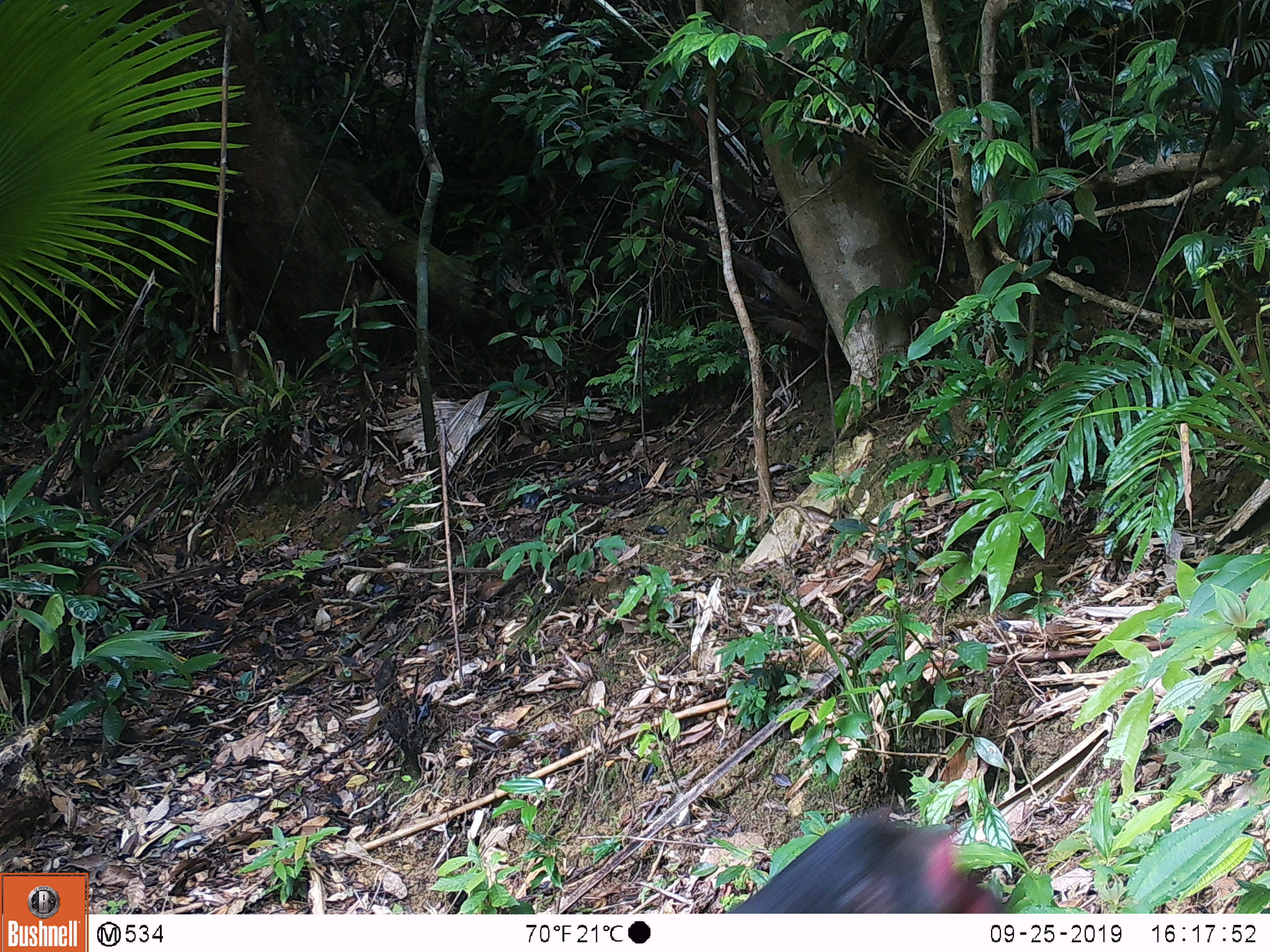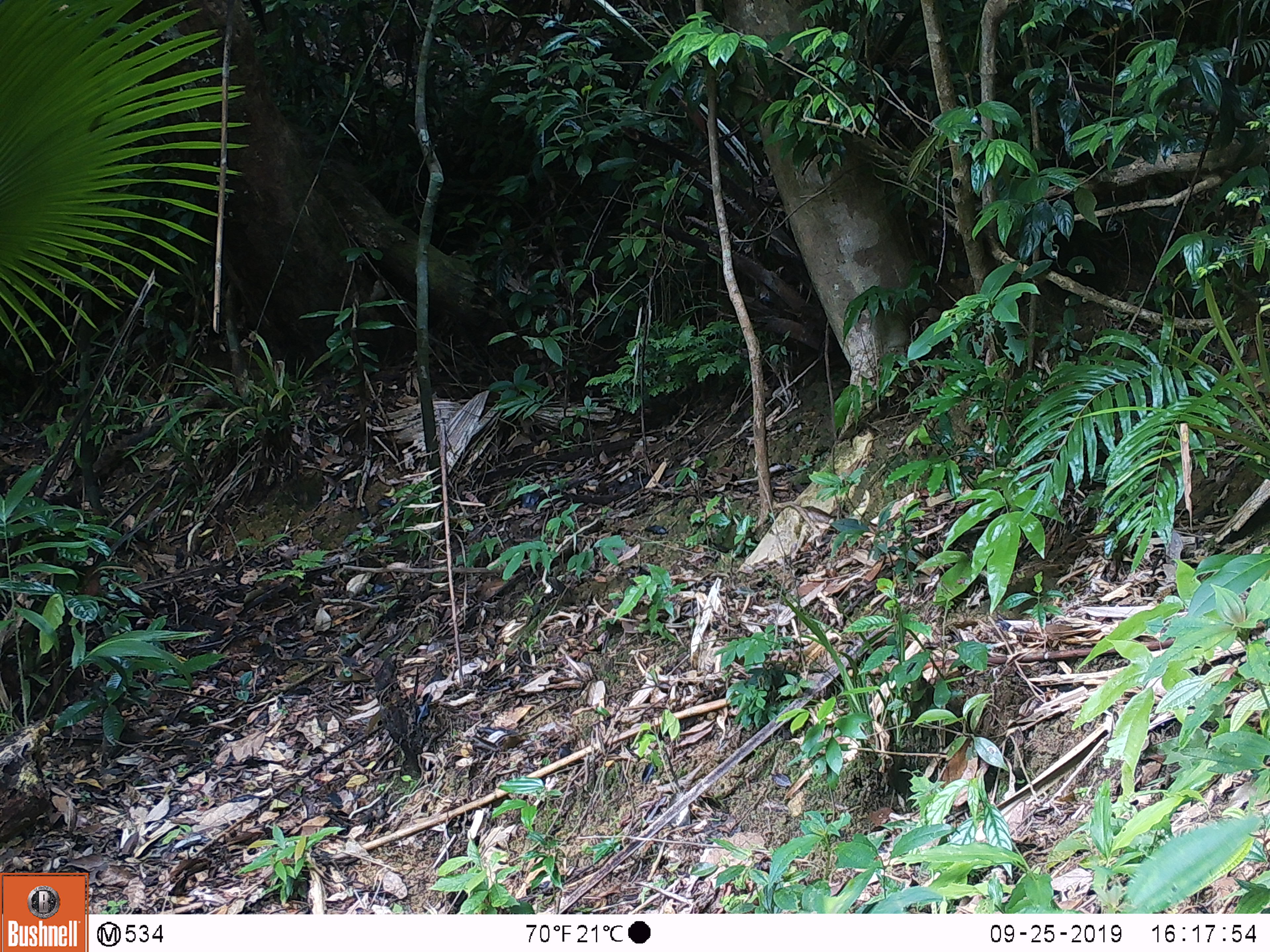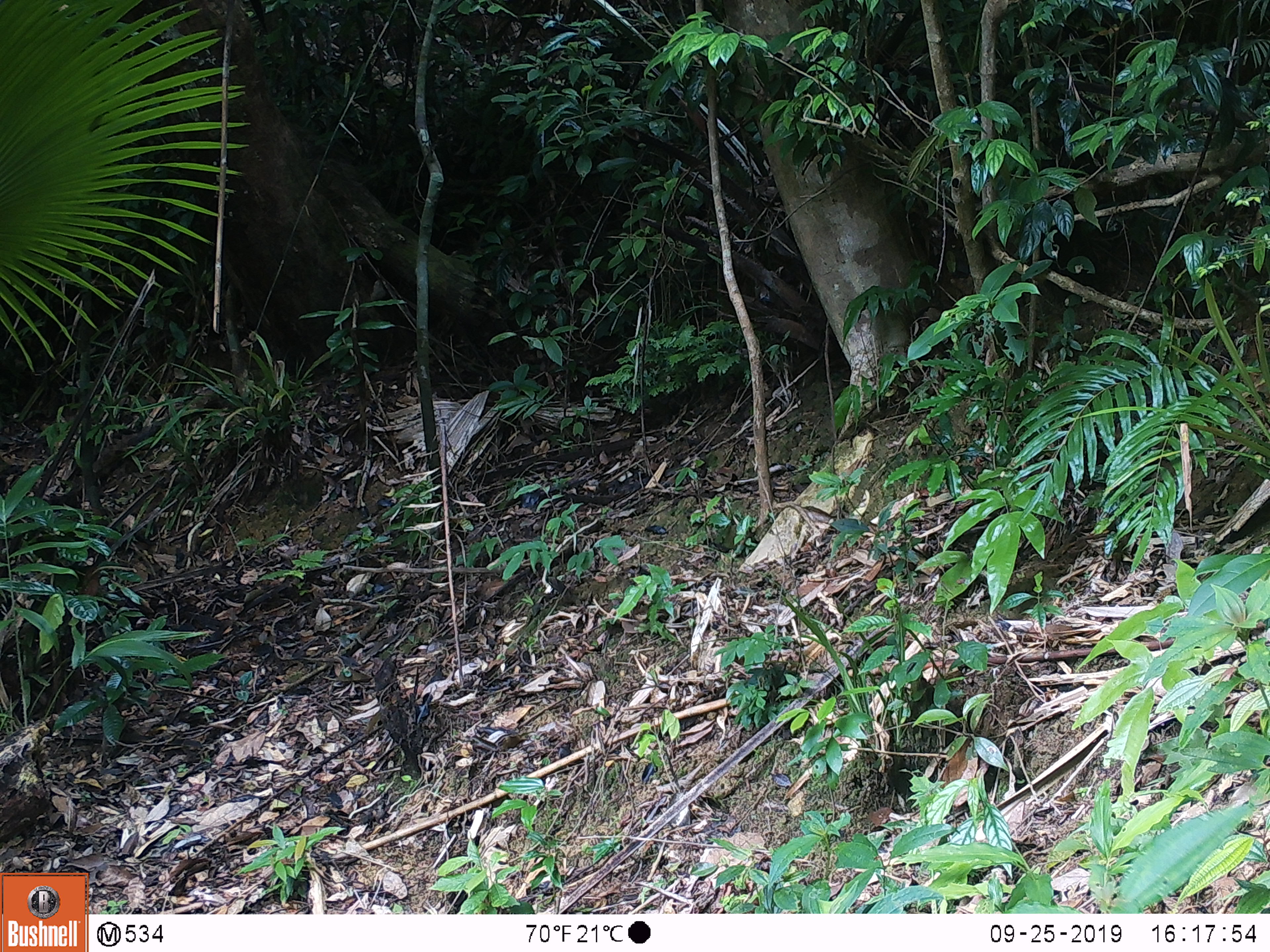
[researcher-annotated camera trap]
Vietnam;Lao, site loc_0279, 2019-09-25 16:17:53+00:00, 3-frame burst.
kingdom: Animalia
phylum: Chordata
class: Mammalia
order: Primates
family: Cercopithecidae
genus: Macaca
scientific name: Macaca arctoides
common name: stump-tailed macaque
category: stump tailed macaque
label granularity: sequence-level